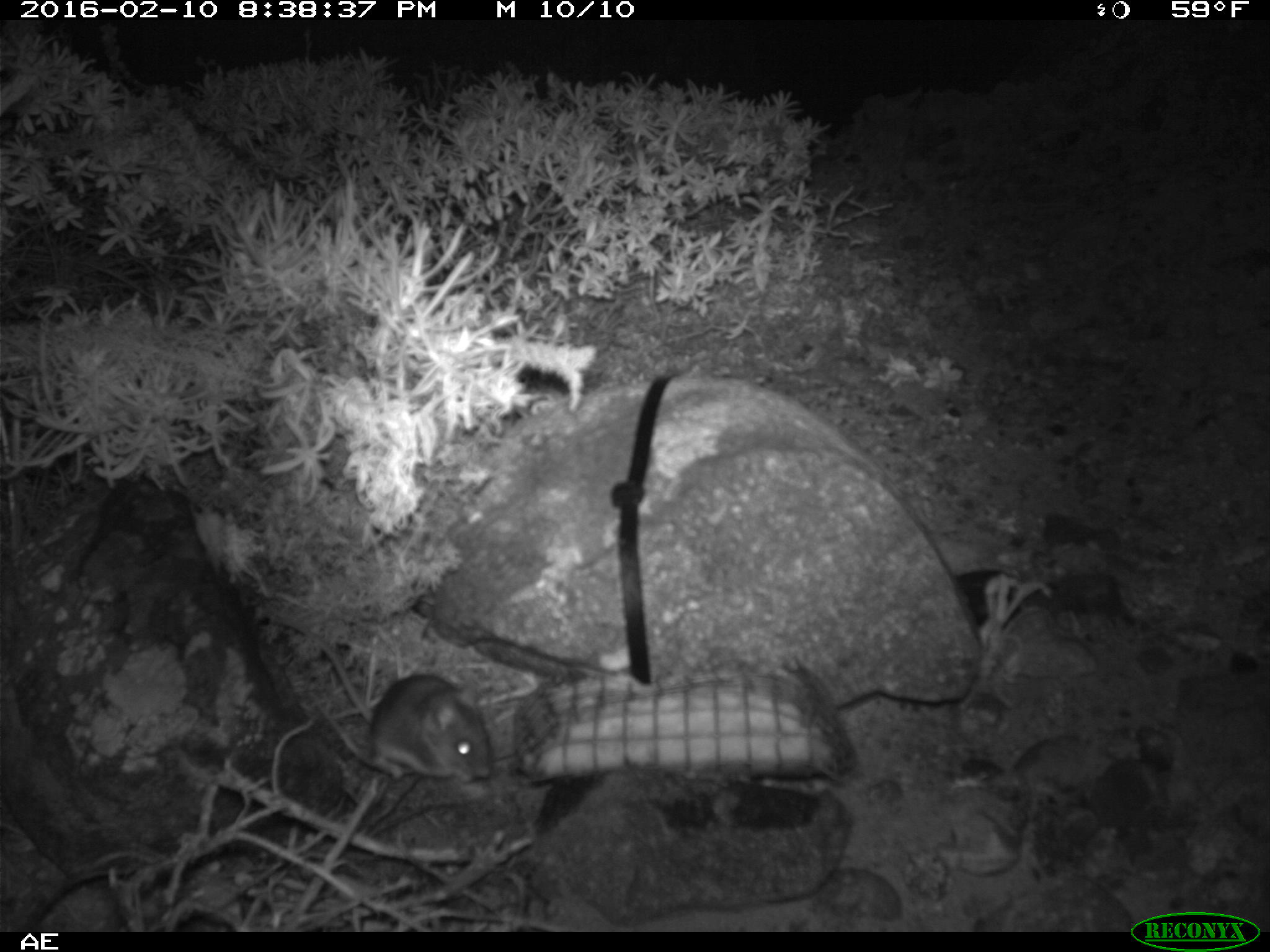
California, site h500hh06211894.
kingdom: Animalia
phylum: Chordata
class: Mammalia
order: Rodentia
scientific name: Rodentia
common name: rodent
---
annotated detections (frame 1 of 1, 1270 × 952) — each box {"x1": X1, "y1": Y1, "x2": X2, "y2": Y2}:
rodent: {"x1": 269, "y1": 614, "x2": 494, "y2": 784}